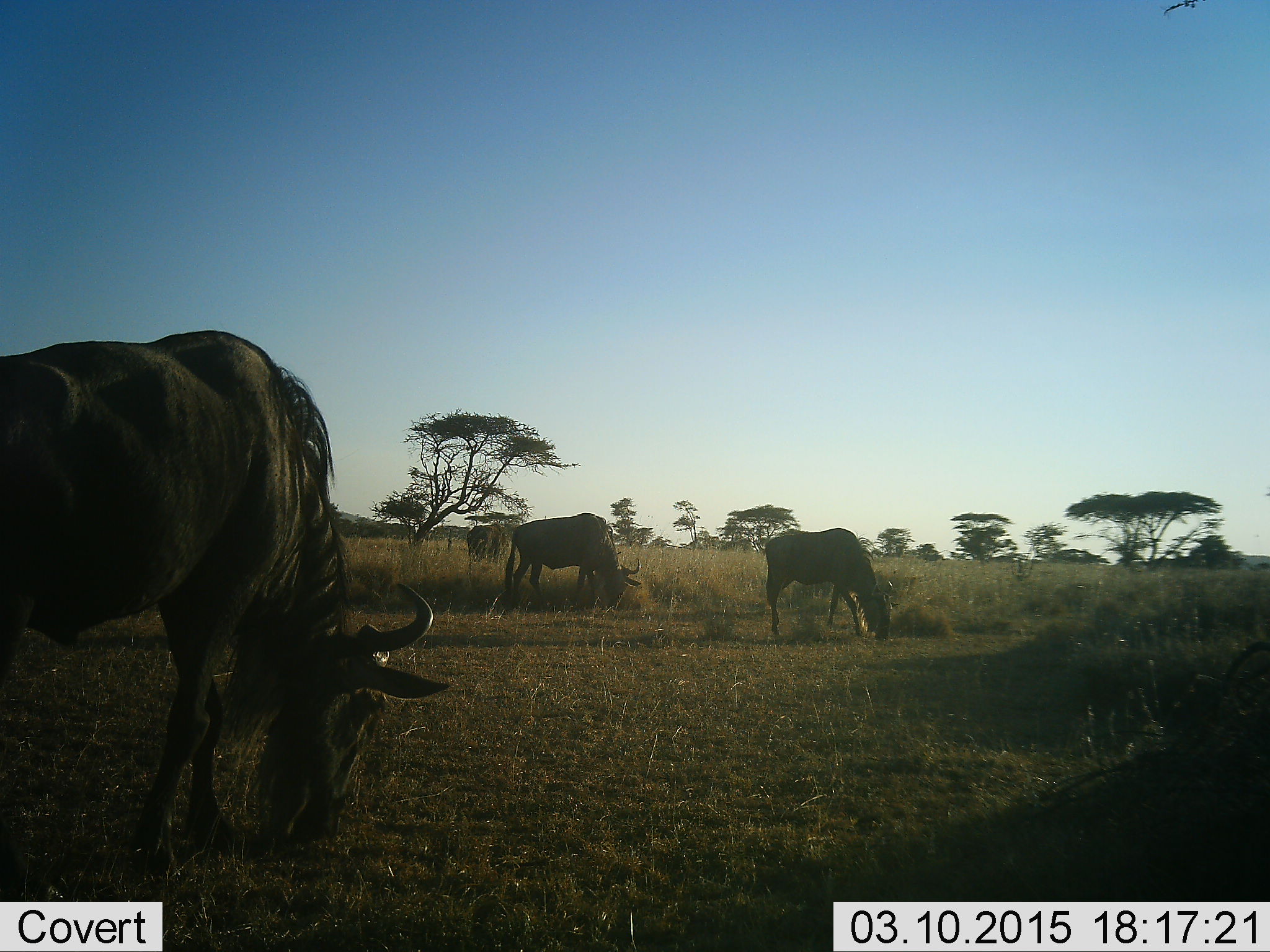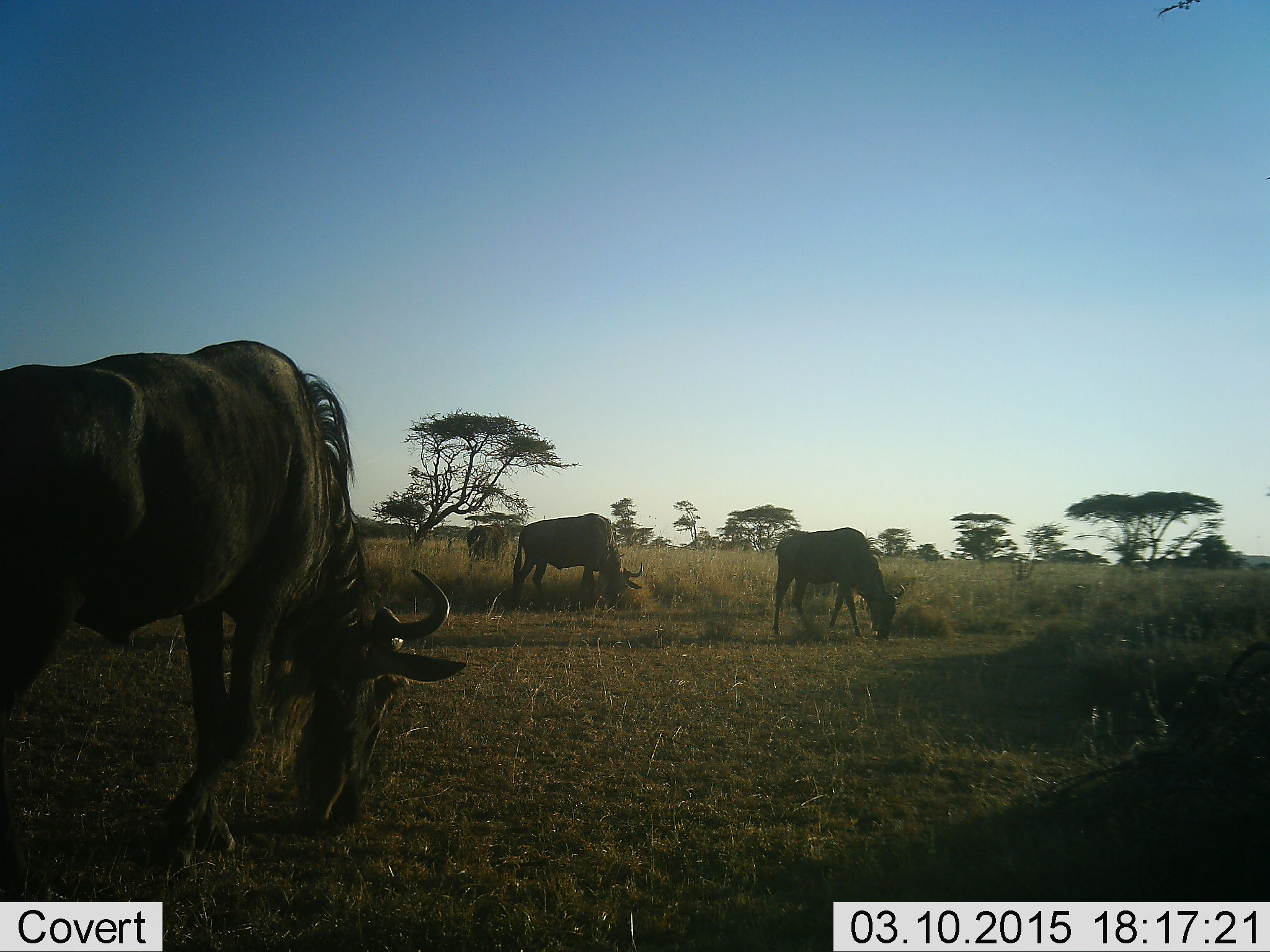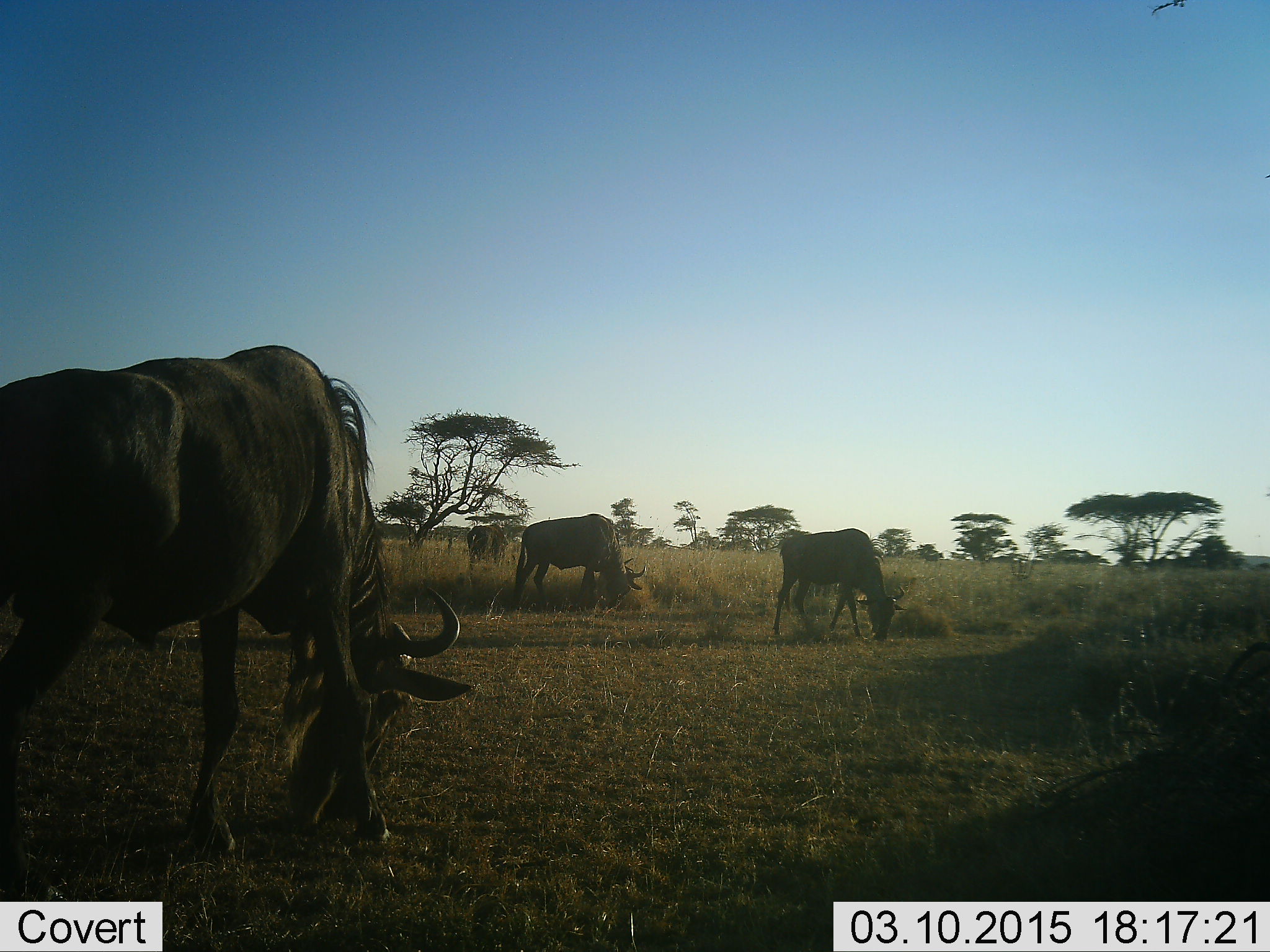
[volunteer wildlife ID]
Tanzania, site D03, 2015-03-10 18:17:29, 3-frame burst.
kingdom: Animalia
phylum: Chordata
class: Mammalia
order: Artiodactyla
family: Bovidae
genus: Connochaetes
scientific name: Connochaetes taurinus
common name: blue wildebeest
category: wildebeest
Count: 3.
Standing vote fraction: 50%.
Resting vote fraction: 0%.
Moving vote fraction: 10%.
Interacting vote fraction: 0%.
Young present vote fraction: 0%.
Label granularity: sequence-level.